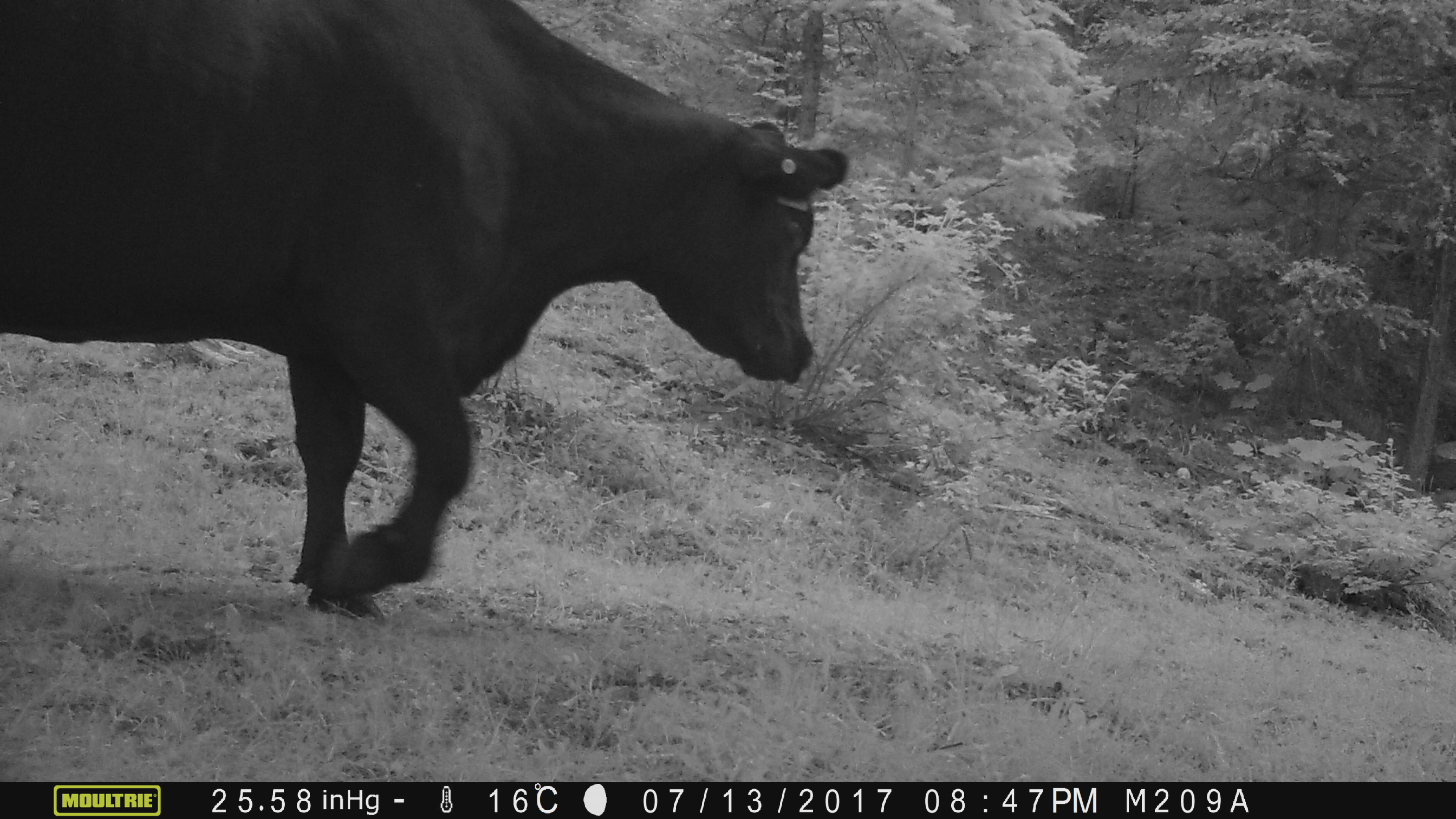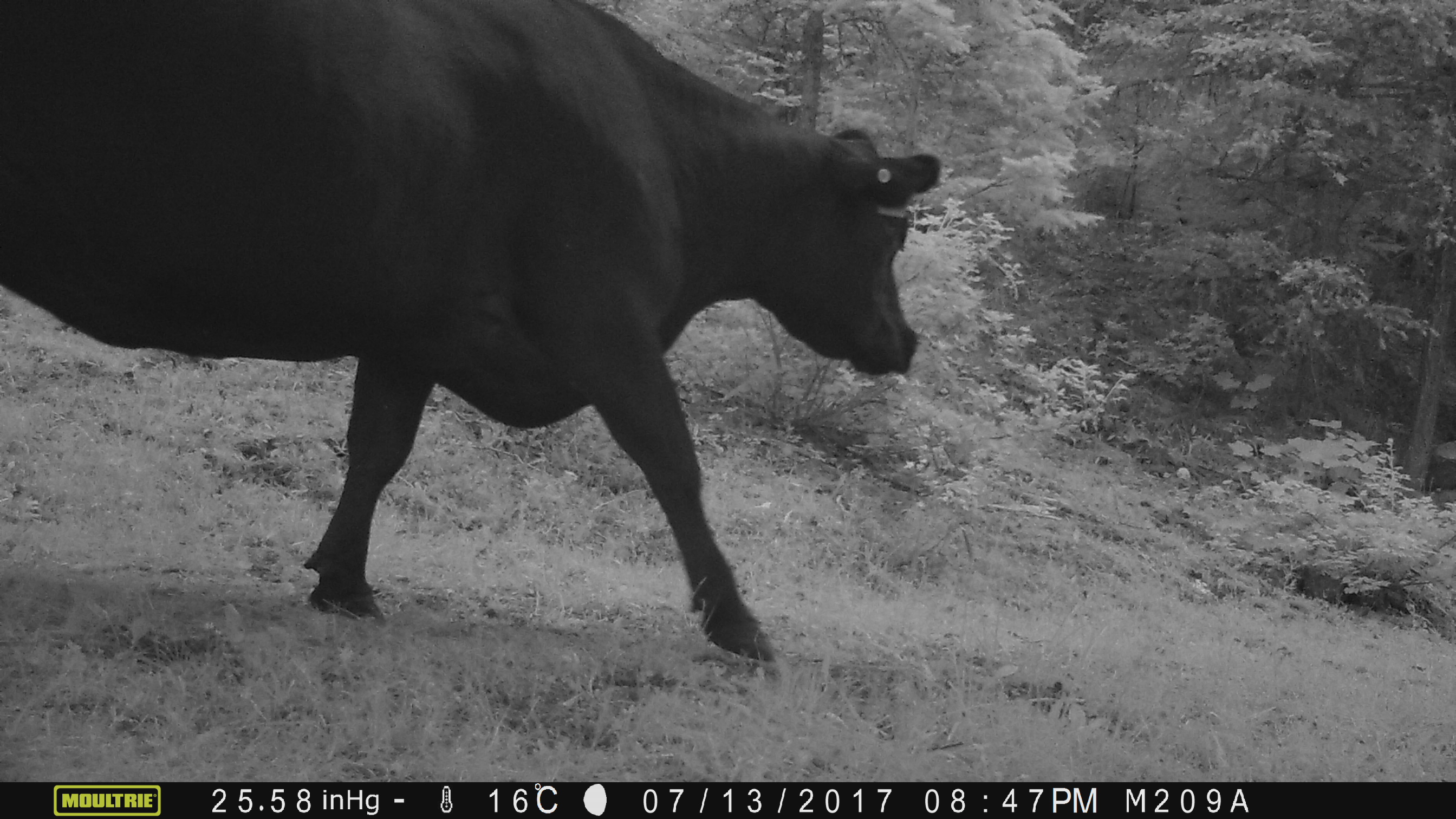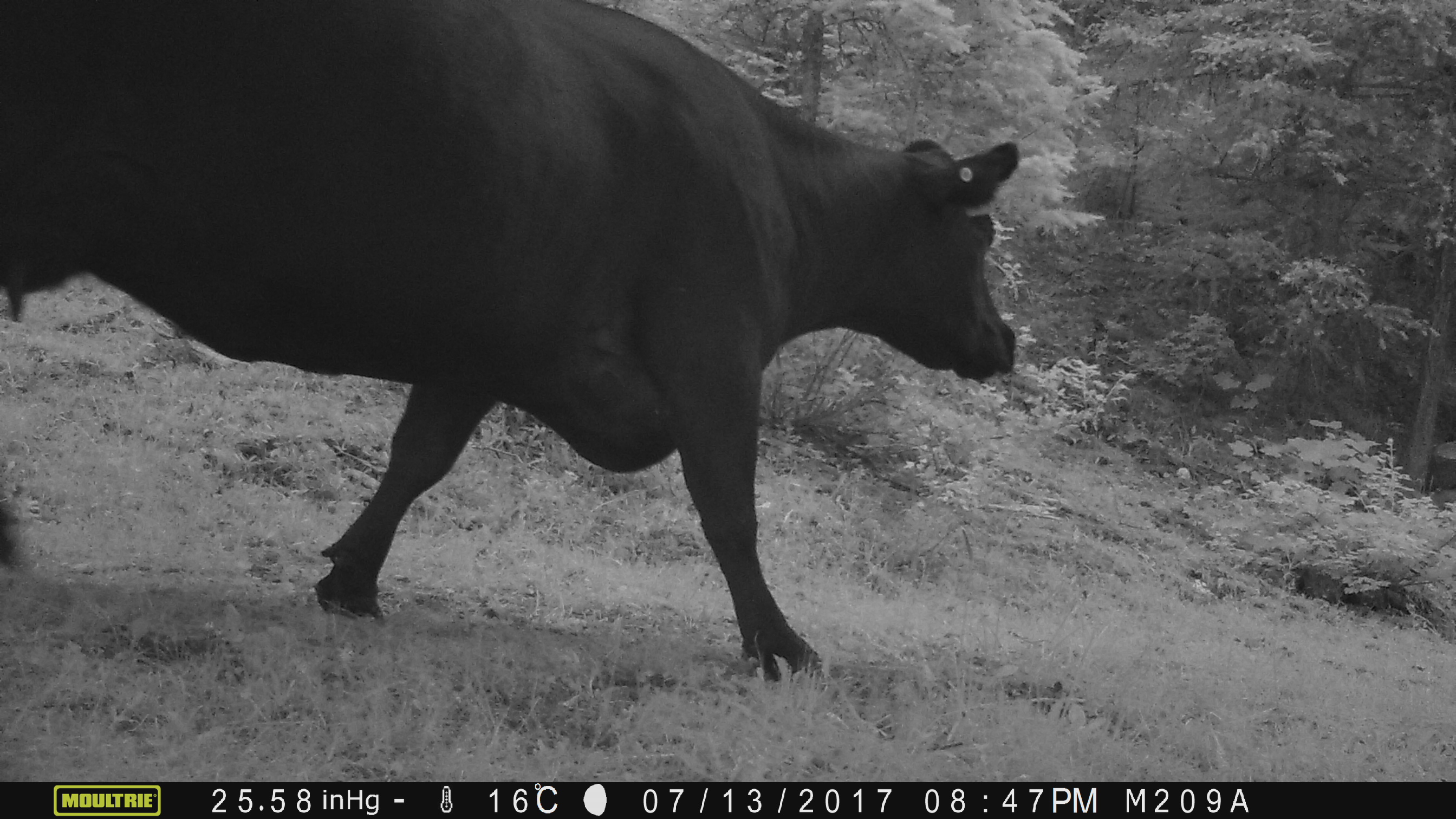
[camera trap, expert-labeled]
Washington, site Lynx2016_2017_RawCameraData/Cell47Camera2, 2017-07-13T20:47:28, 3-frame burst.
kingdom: Animalia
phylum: Chordata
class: Mammalia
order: Artiodactyla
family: Bovidae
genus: Bos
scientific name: Bos taurus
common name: domestic cattle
Domestic cattle (Bos taurus). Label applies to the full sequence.